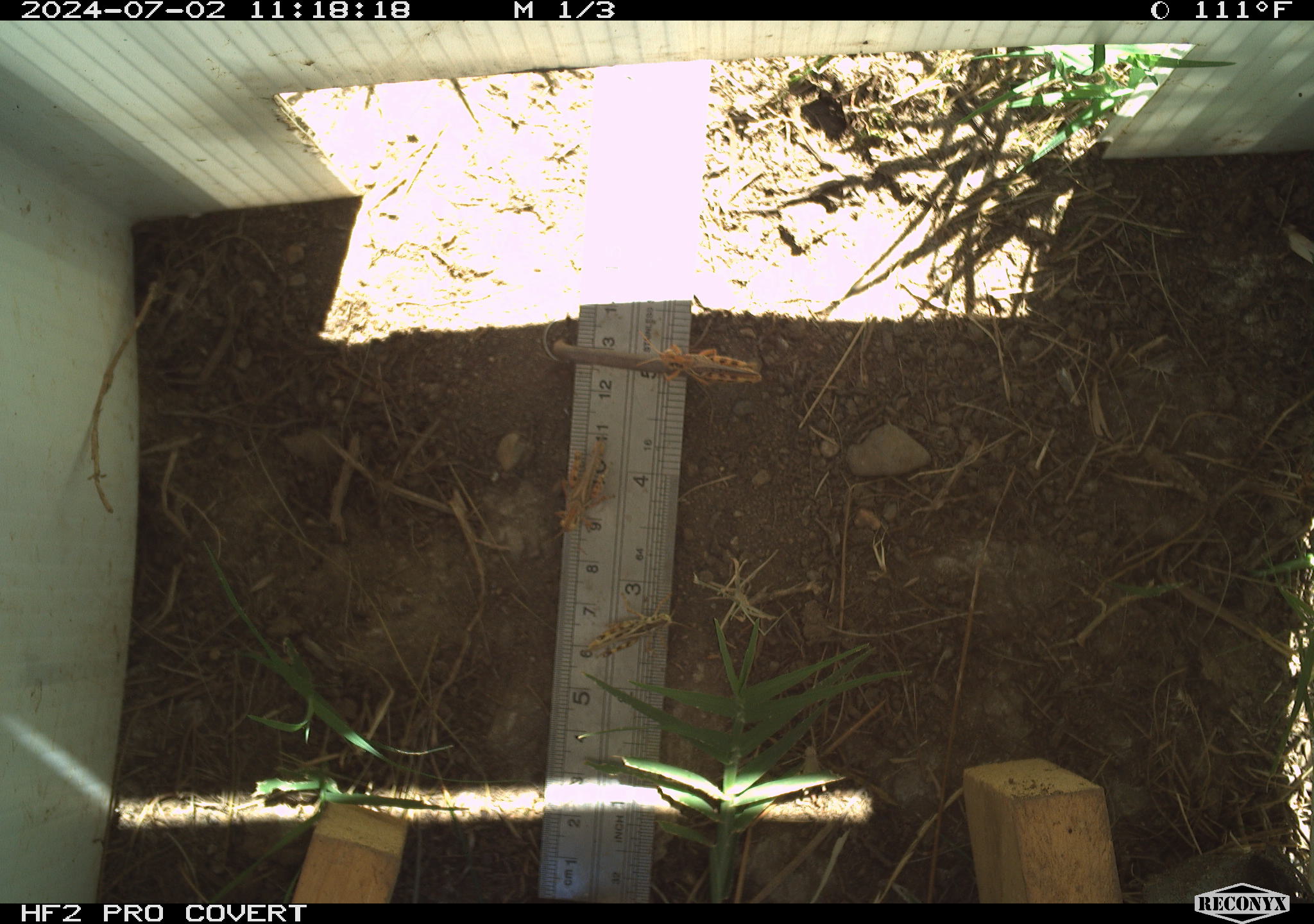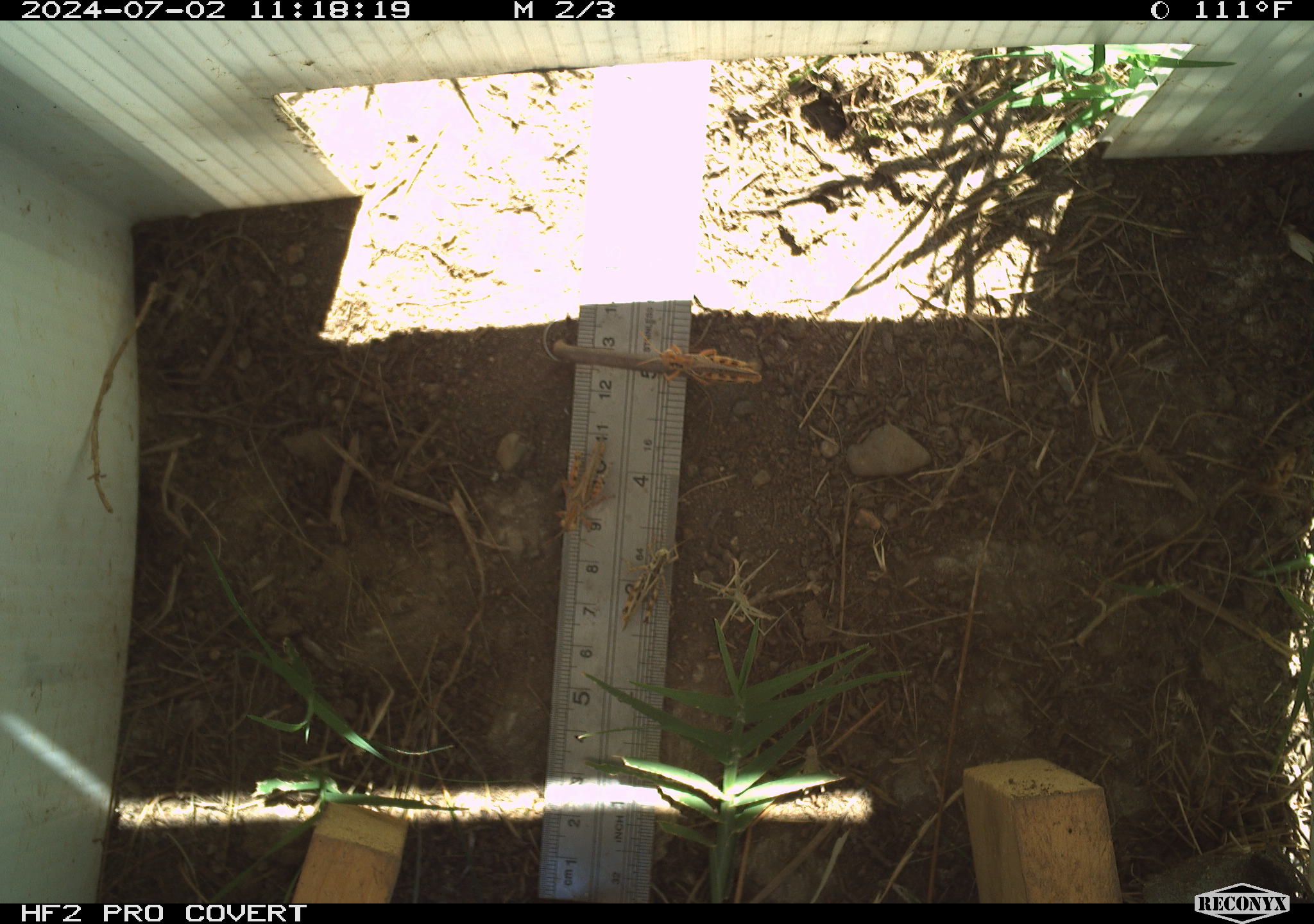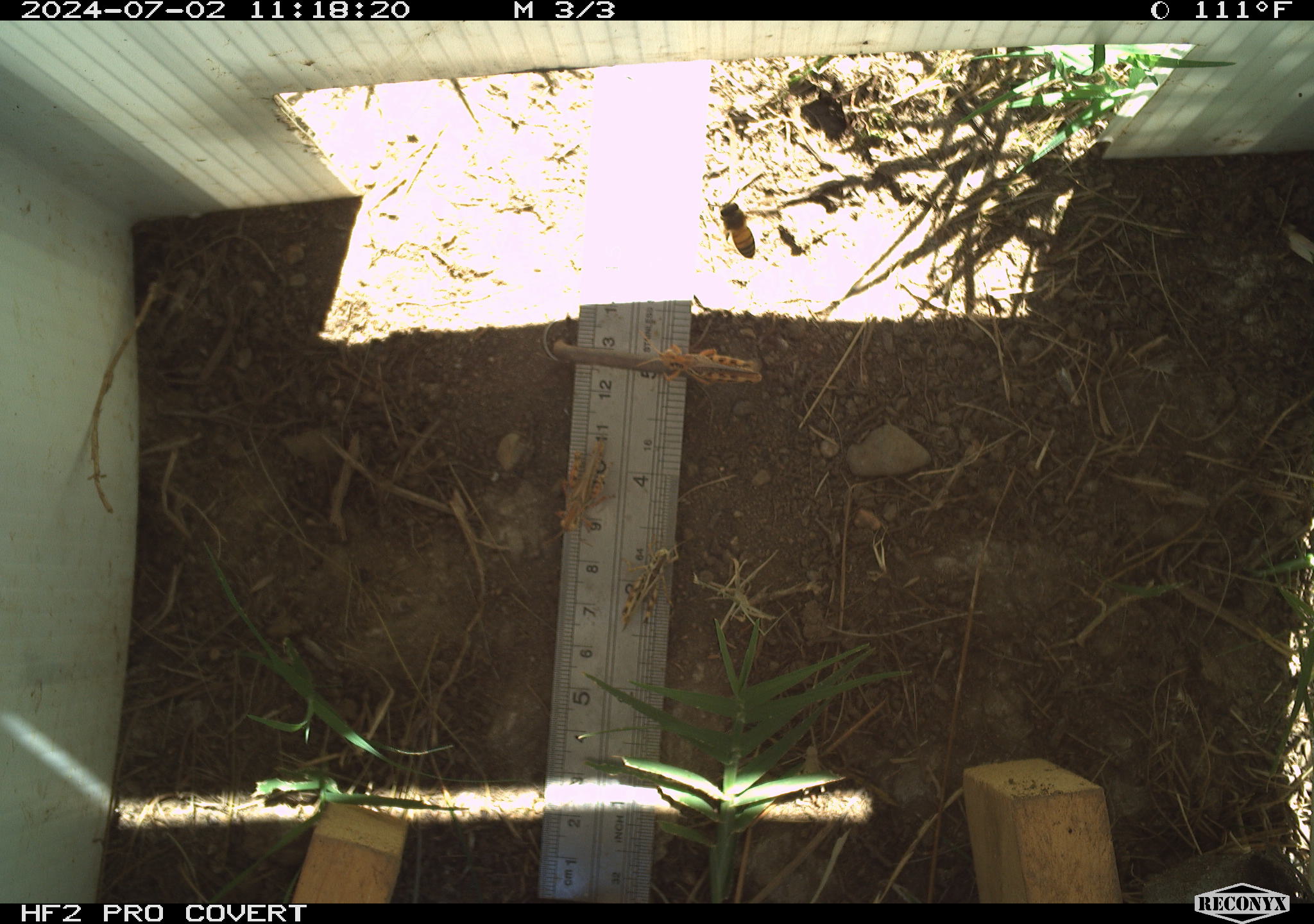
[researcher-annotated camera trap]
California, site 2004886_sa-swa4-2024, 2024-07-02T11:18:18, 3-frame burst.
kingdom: Animalia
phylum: Arthropoda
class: Insecta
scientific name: Insecta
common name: insect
Insect (Insecta).